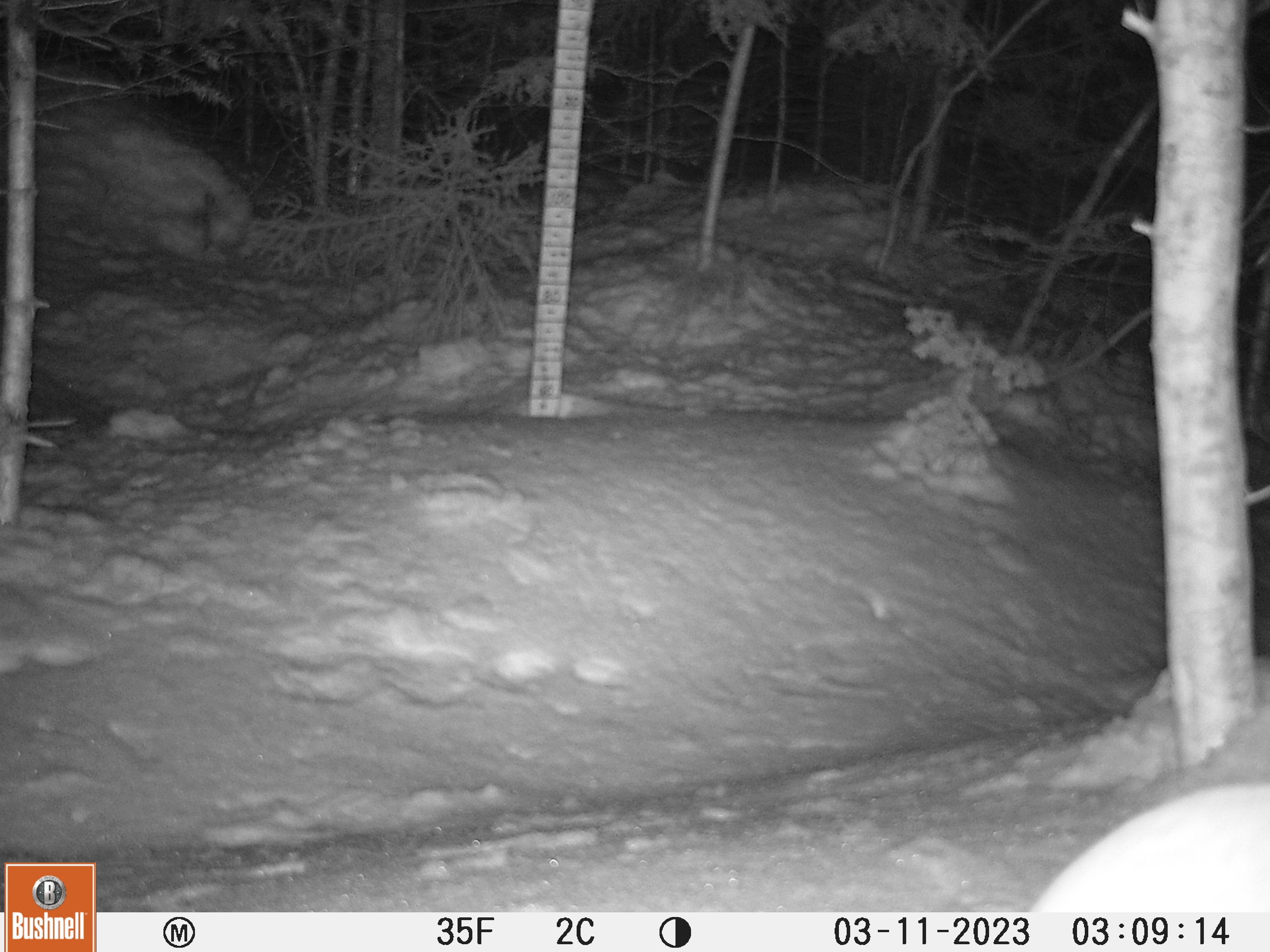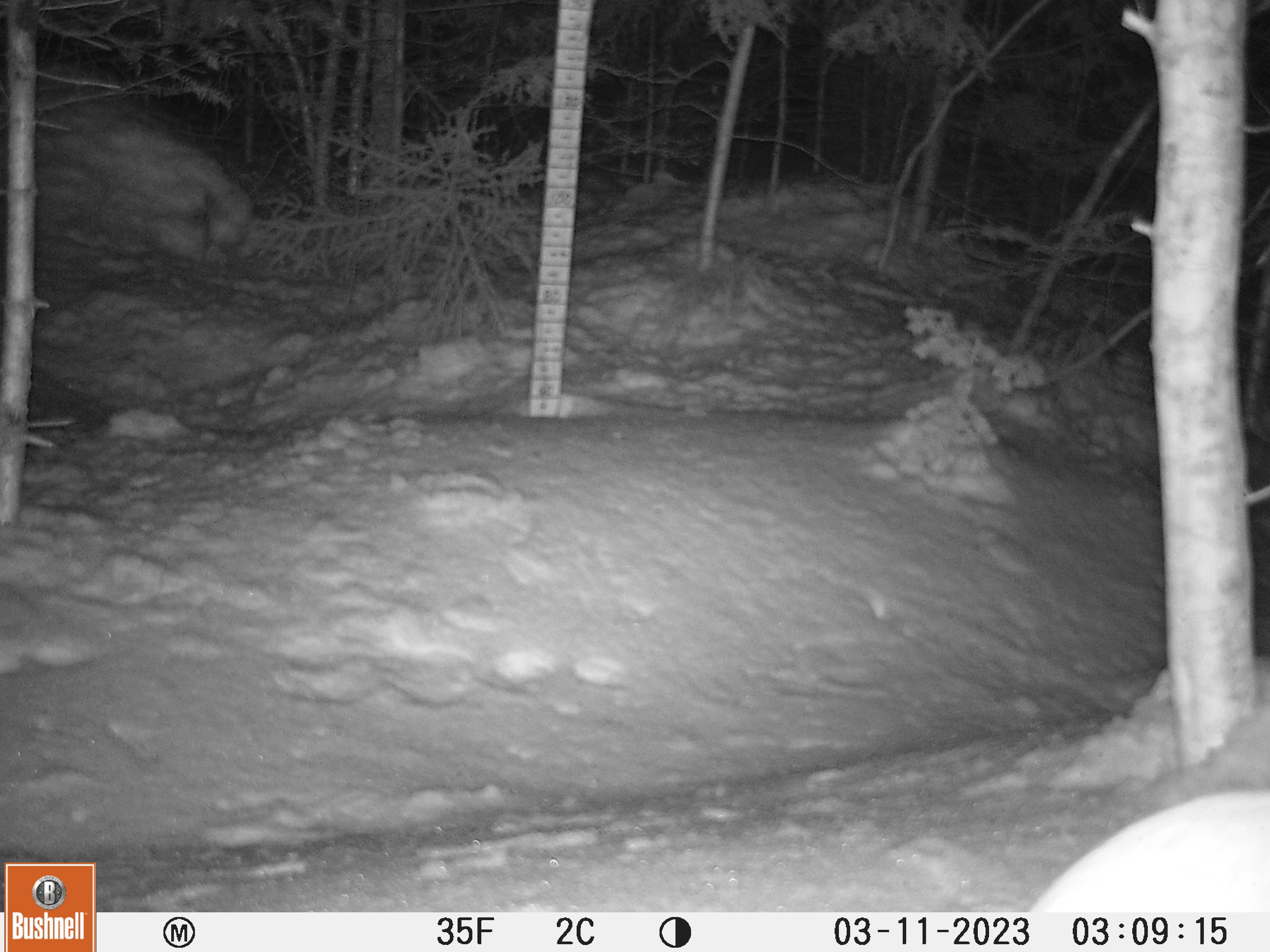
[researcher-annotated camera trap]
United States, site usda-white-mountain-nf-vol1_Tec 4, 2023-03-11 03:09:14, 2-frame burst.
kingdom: Animalia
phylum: Chordata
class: Mammalia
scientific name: Mammalia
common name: mammal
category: mammal sp.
Mammal sp. (mammal) (Mammalia).